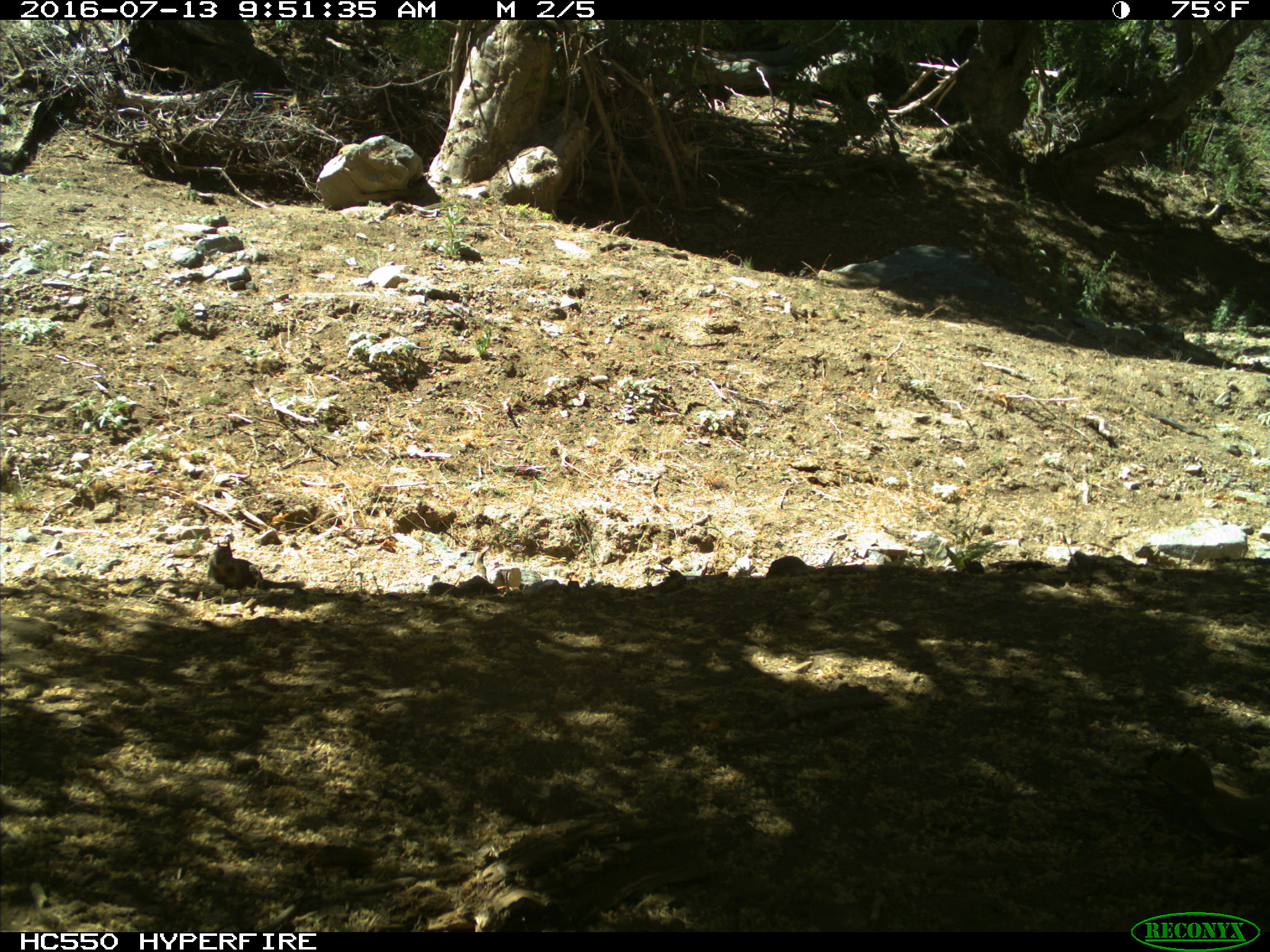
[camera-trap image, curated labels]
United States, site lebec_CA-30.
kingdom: Animalia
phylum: Chordata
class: Mammalia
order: Rodentia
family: Sciuridae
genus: Otospermophilus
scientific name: Otospermophilus beecheyi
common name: california ground squirrel